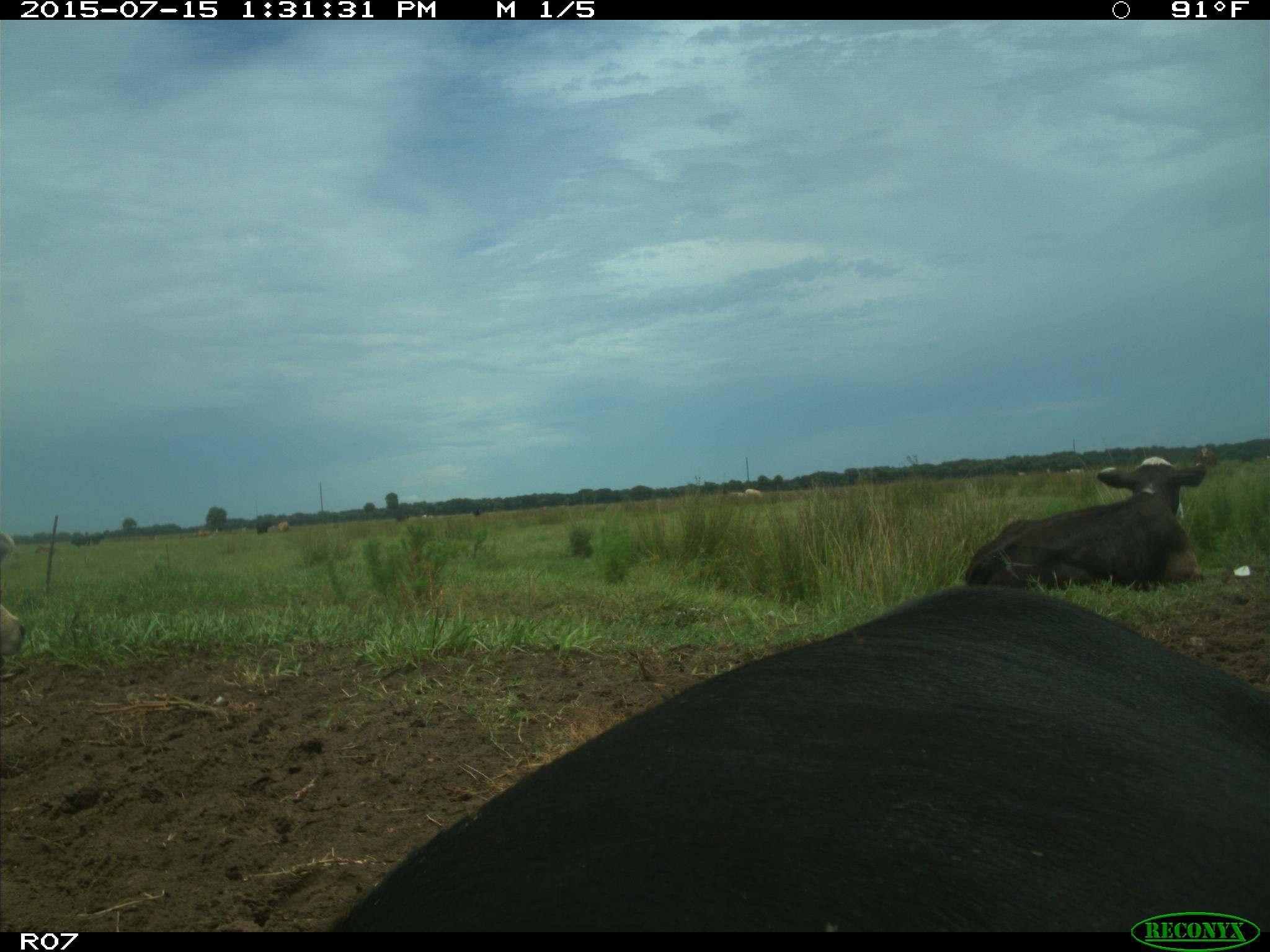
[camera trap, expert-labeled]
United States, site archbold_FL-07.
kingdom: Animalia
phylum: Chordata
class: Mammalia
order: Artiodactyla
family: Bovidae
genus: Bos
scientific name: Bos taurus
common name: domestic cow